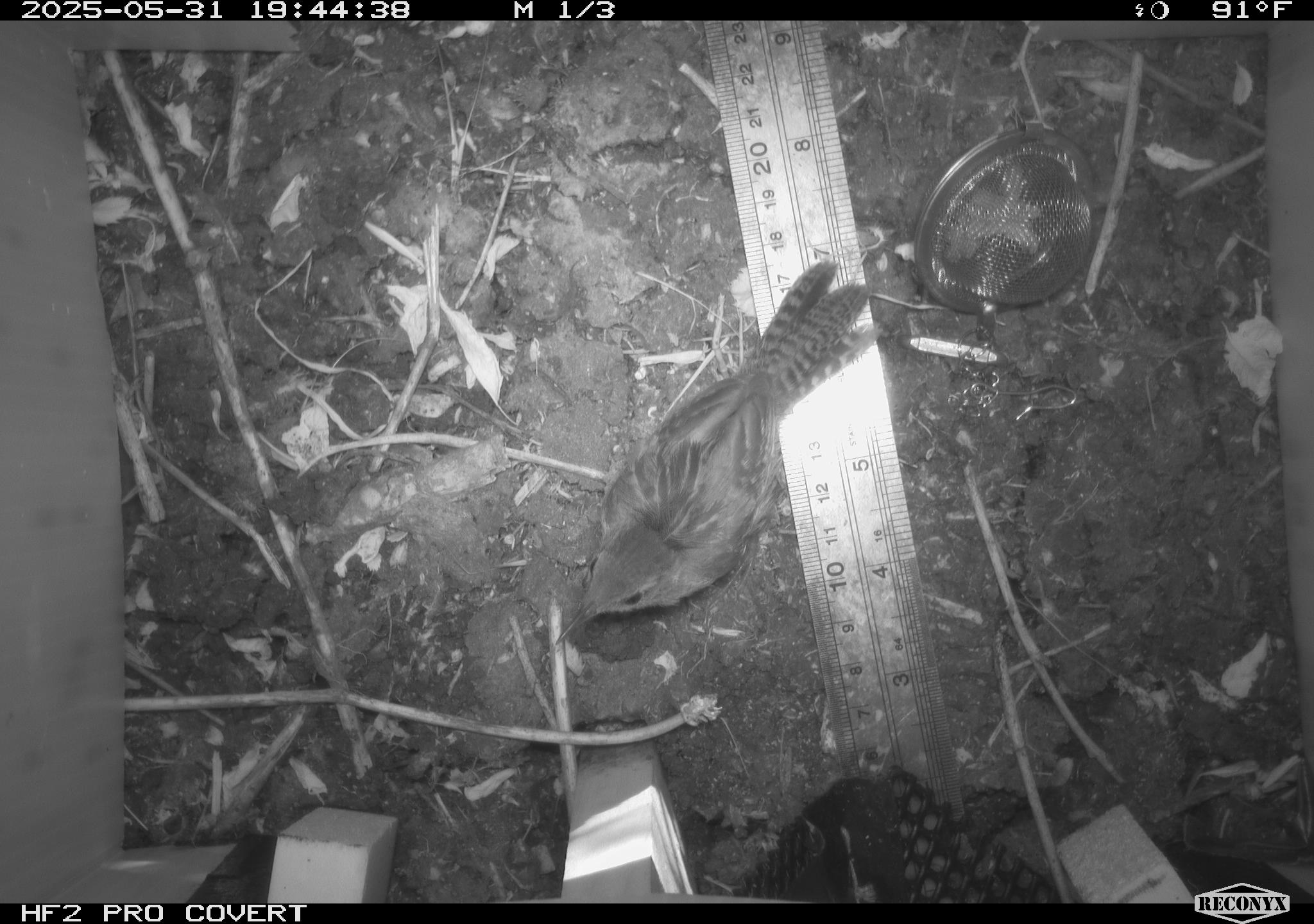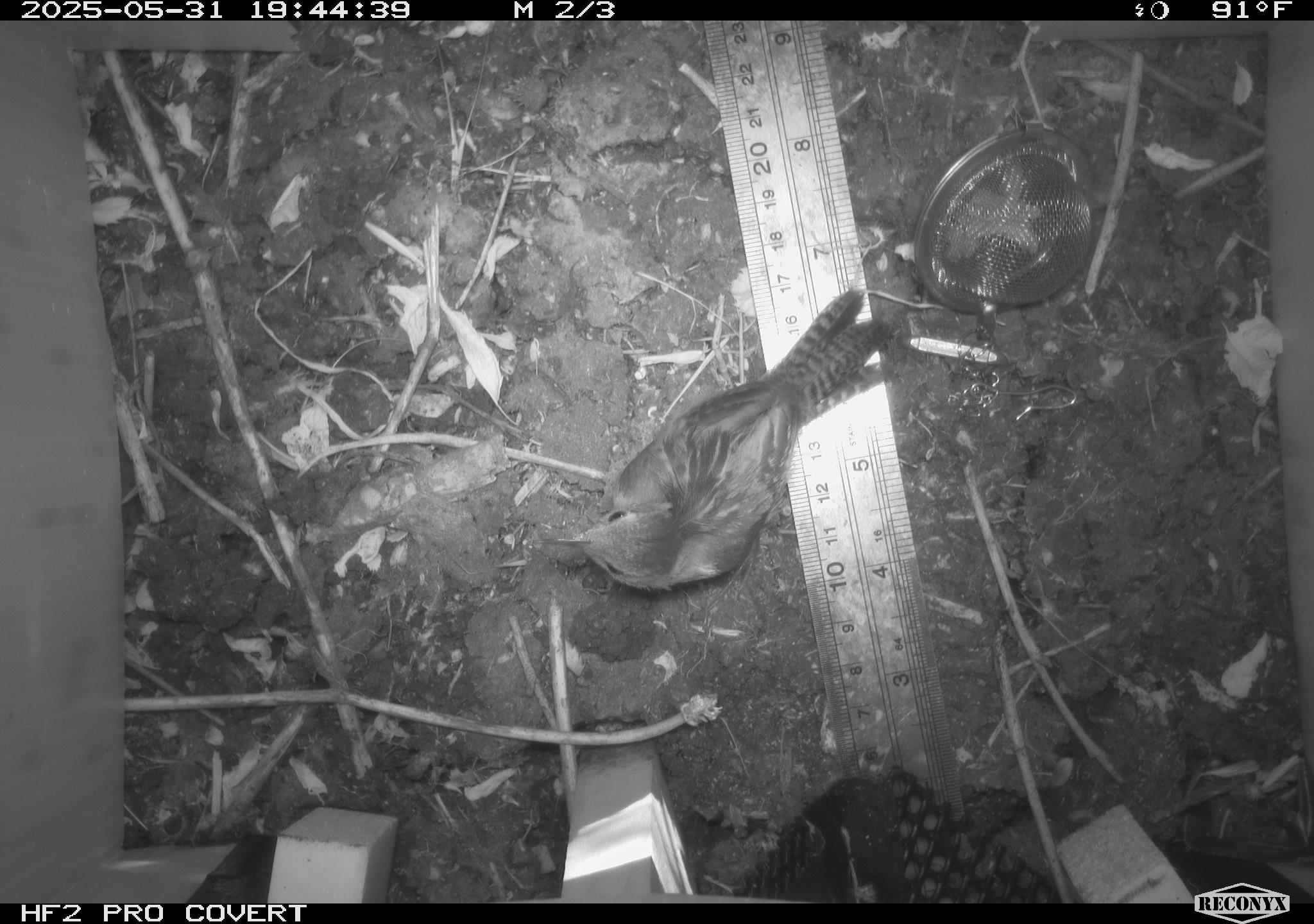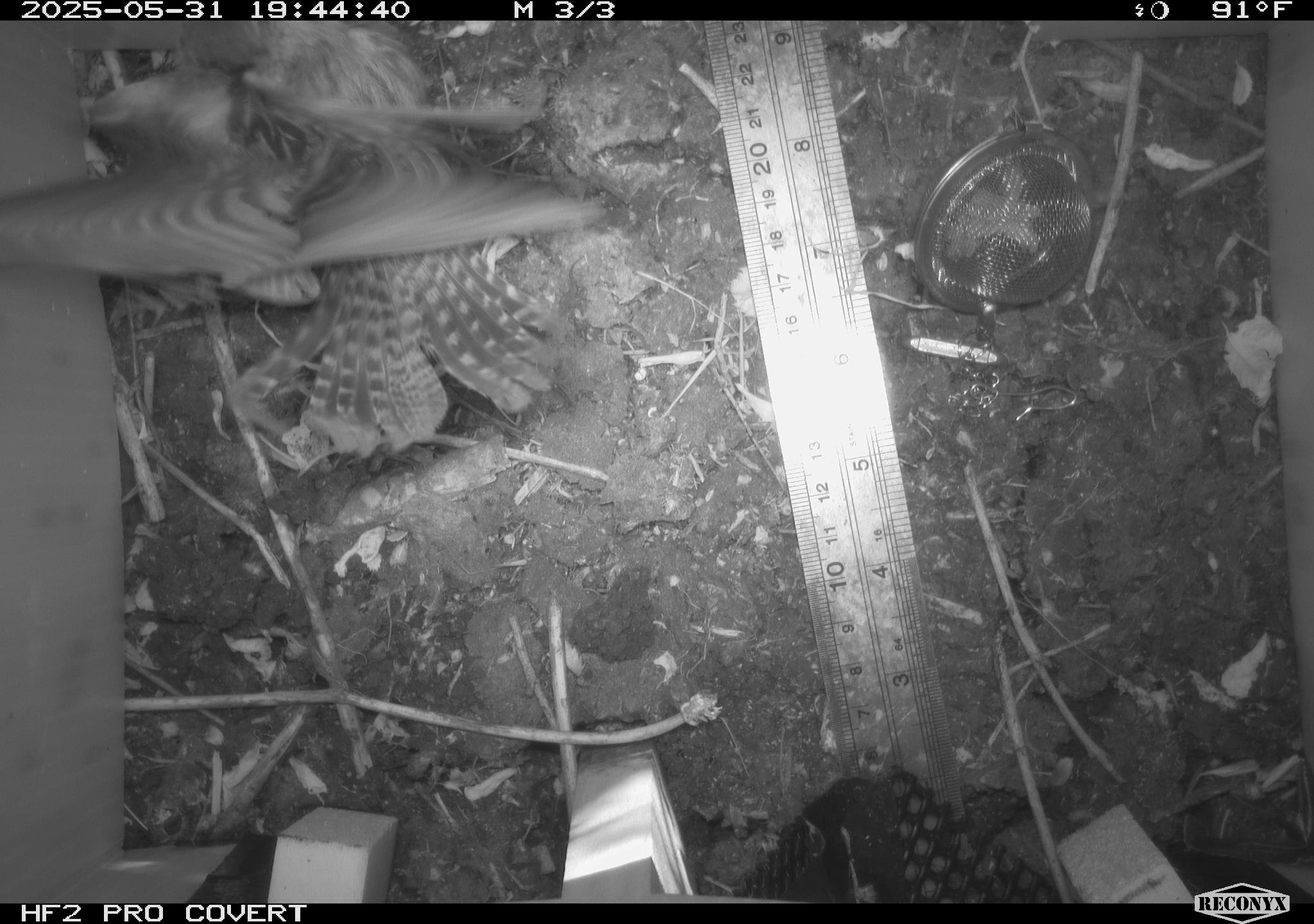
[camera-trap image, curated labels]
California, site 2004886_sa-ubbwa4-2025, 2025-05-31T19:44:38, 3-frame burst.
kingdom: Animalia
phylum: Chordata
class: Aves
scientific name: Aves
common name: bird